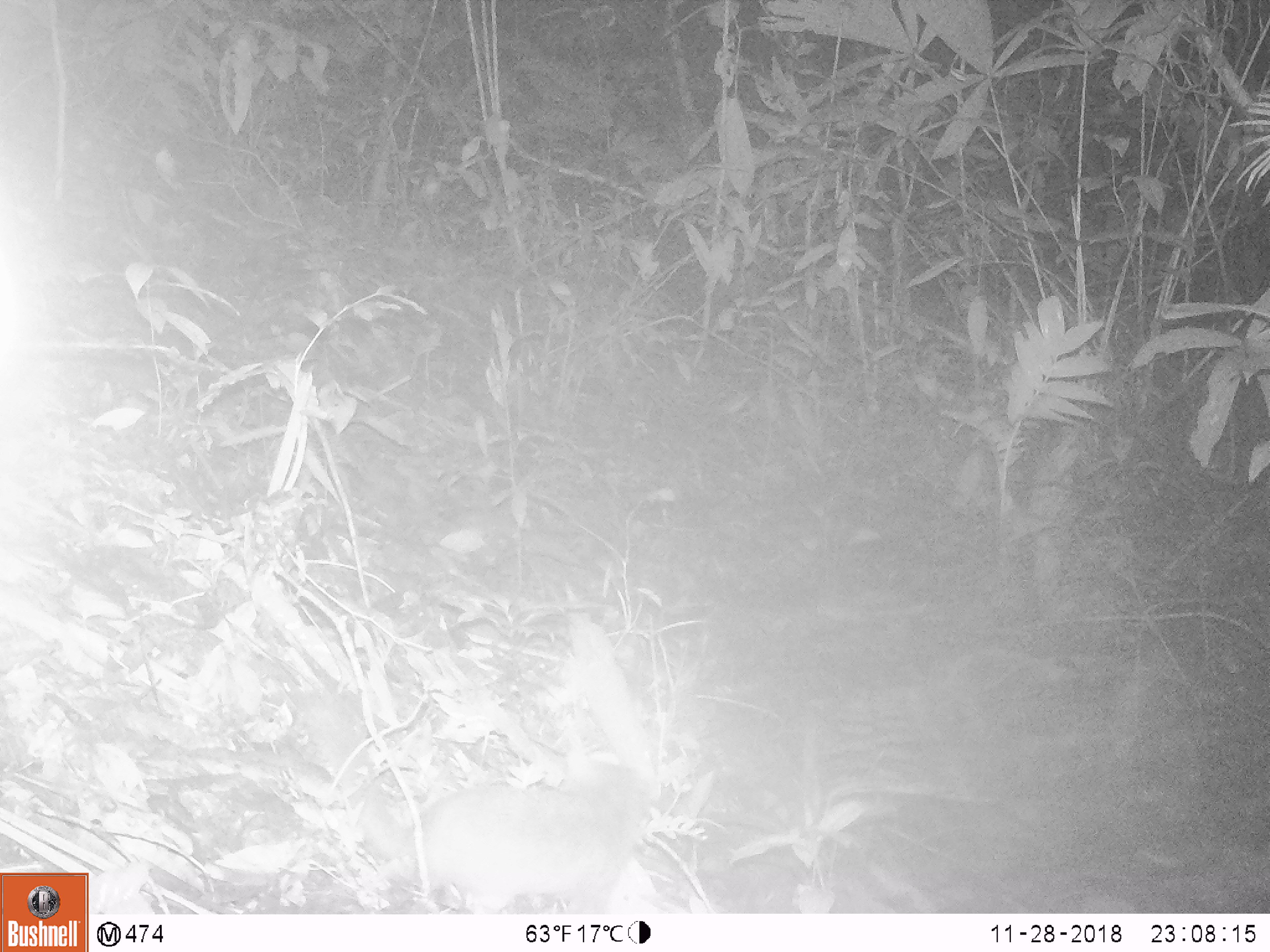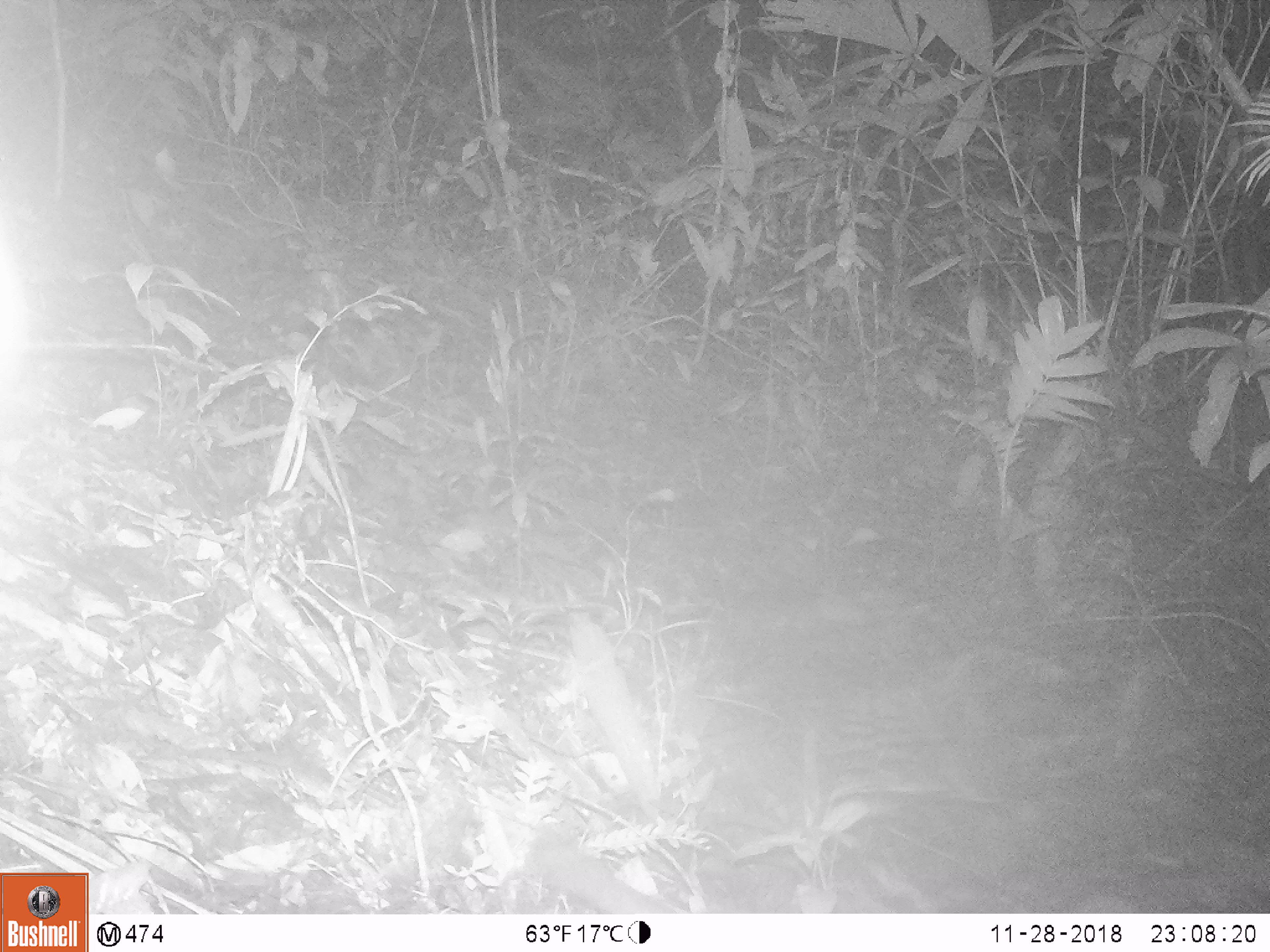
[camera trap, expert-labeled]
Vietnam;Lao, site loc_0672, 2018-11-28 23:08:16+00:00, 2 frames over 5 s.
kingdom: Animalia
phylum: Chordata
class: Mammalia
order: Carnivora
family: Mustelidae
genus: Melogale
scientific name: Melogale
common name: ferret badger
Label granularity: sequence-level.